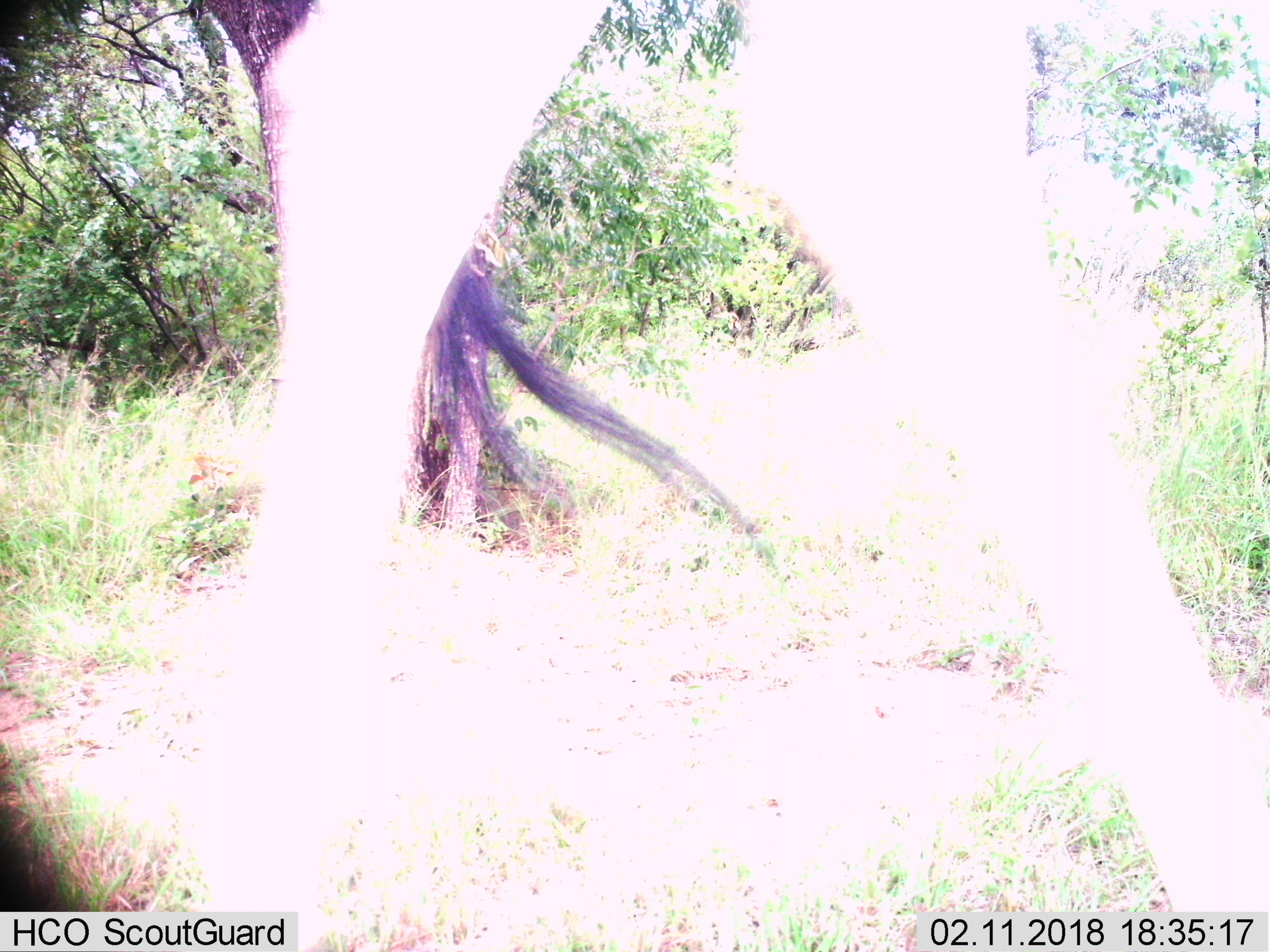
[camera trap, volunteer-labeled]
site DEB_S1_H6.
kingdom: Animalia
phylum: Chordata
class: Mammalia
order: Artiodactyla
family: Giraffidae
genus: Giraffa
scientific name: Giraffa camelopardalis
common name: giraffe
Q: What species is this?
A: Giraffe (Giraffa camelopardalis).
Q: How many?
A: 1.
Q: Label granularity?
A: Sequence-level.